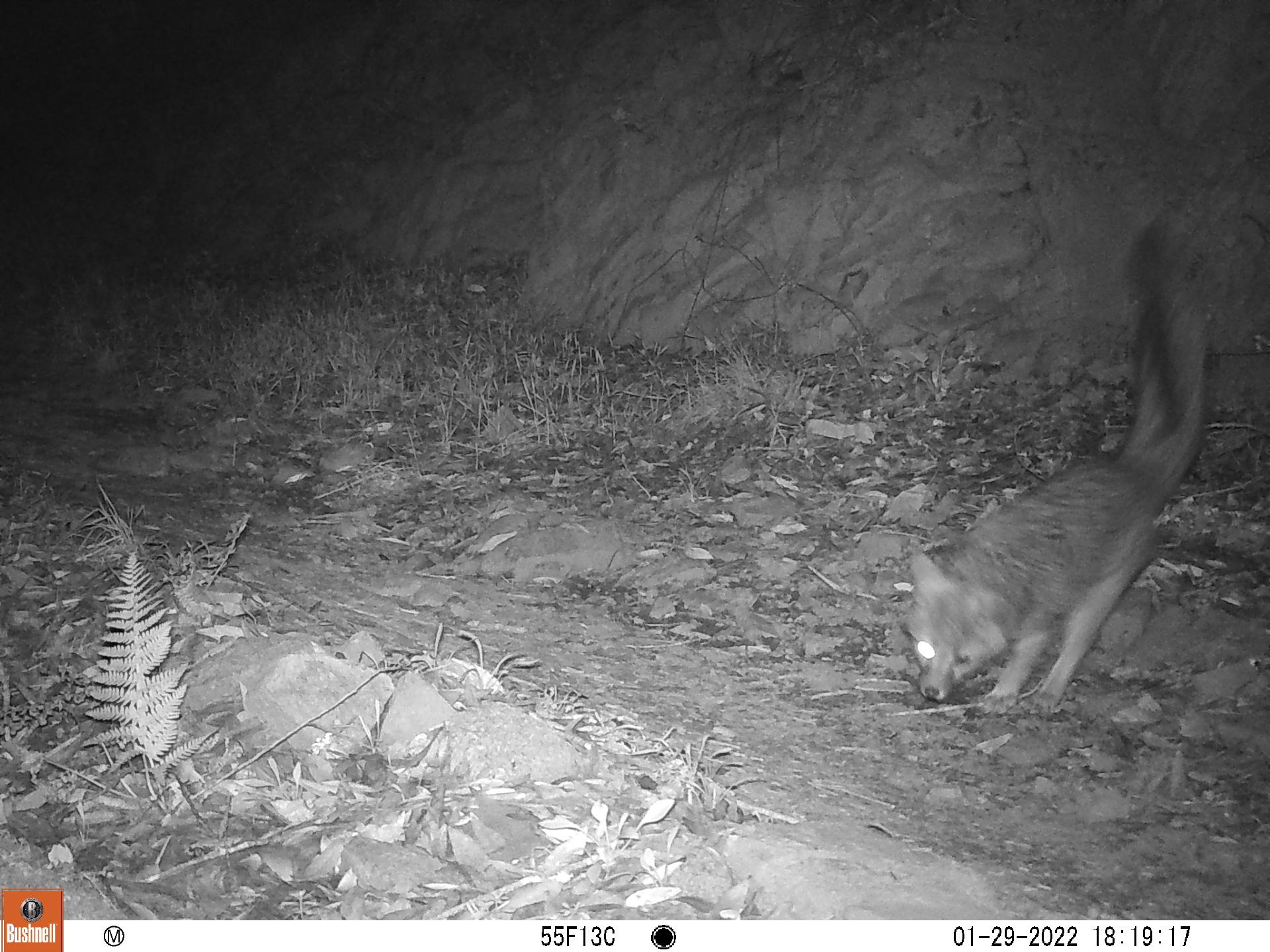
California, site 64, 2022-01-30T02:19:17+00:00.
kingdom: Animalia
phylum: Chordata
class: Mammalia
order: Carnivora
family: Canidae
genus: Urocyon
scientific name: Urocyon cinereoargenteus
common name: gray fox